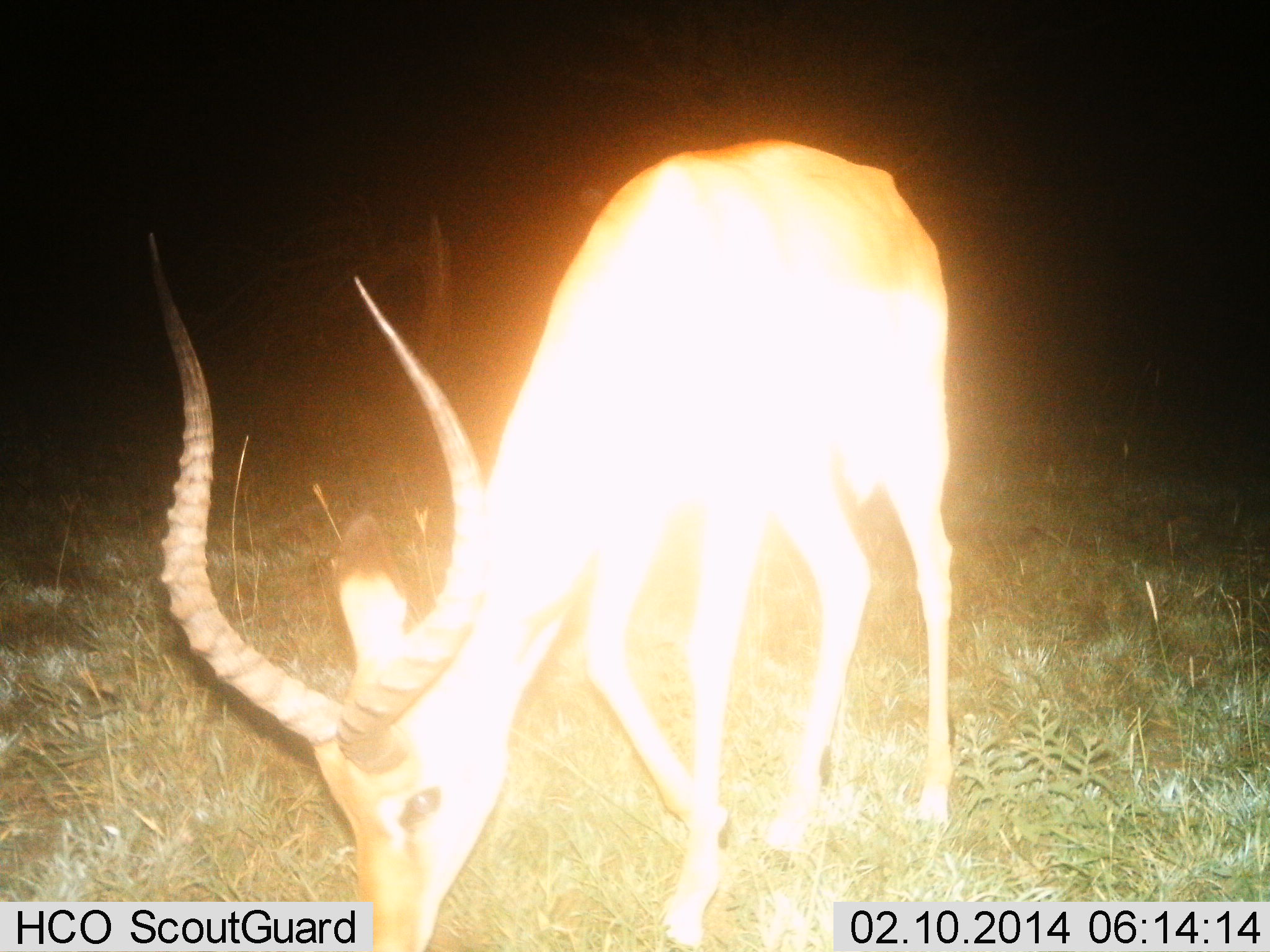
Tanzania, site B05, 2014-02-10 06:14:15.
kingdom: Animalia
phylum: Chordata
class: Mammalia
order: Artiodactyla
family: Bovidae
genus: Aepyceros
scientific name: Aepyceros melampus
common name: impala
Impala (Aepyceros melampus), count 1. Behavior (volunteer vote fractions): standing 10%, resting 0%, moving 0%, interacting 0%. Young present (vote fraction): 0%. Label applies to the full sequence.